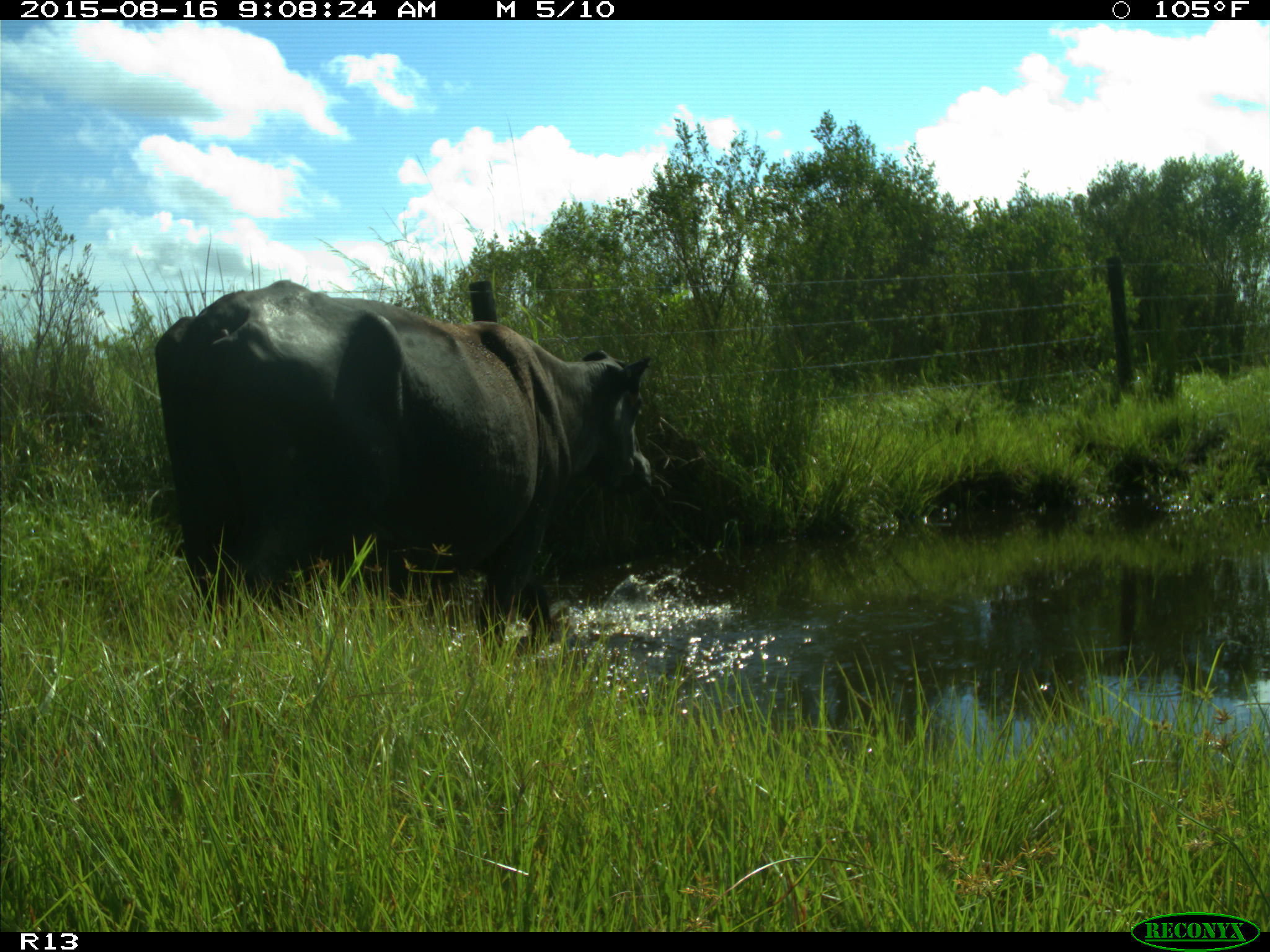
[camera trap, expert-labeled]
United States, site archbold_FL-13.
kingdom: Animalia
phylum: Chordata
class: Mammalia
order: Artiodactyla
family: Bovidae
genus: Bos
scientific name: Bos taurus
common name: domestic cow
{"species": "Bos taurus (domestic cow)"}